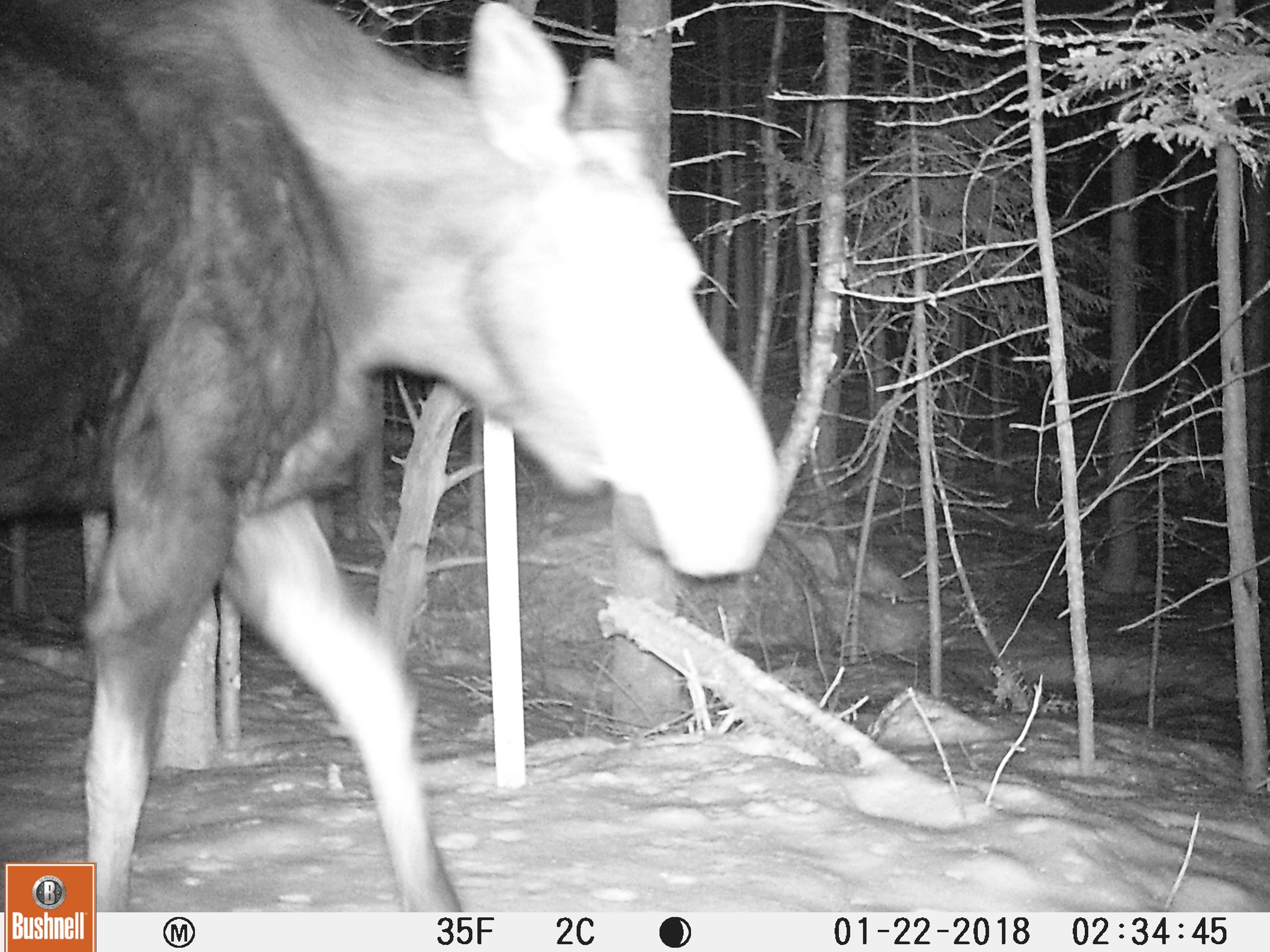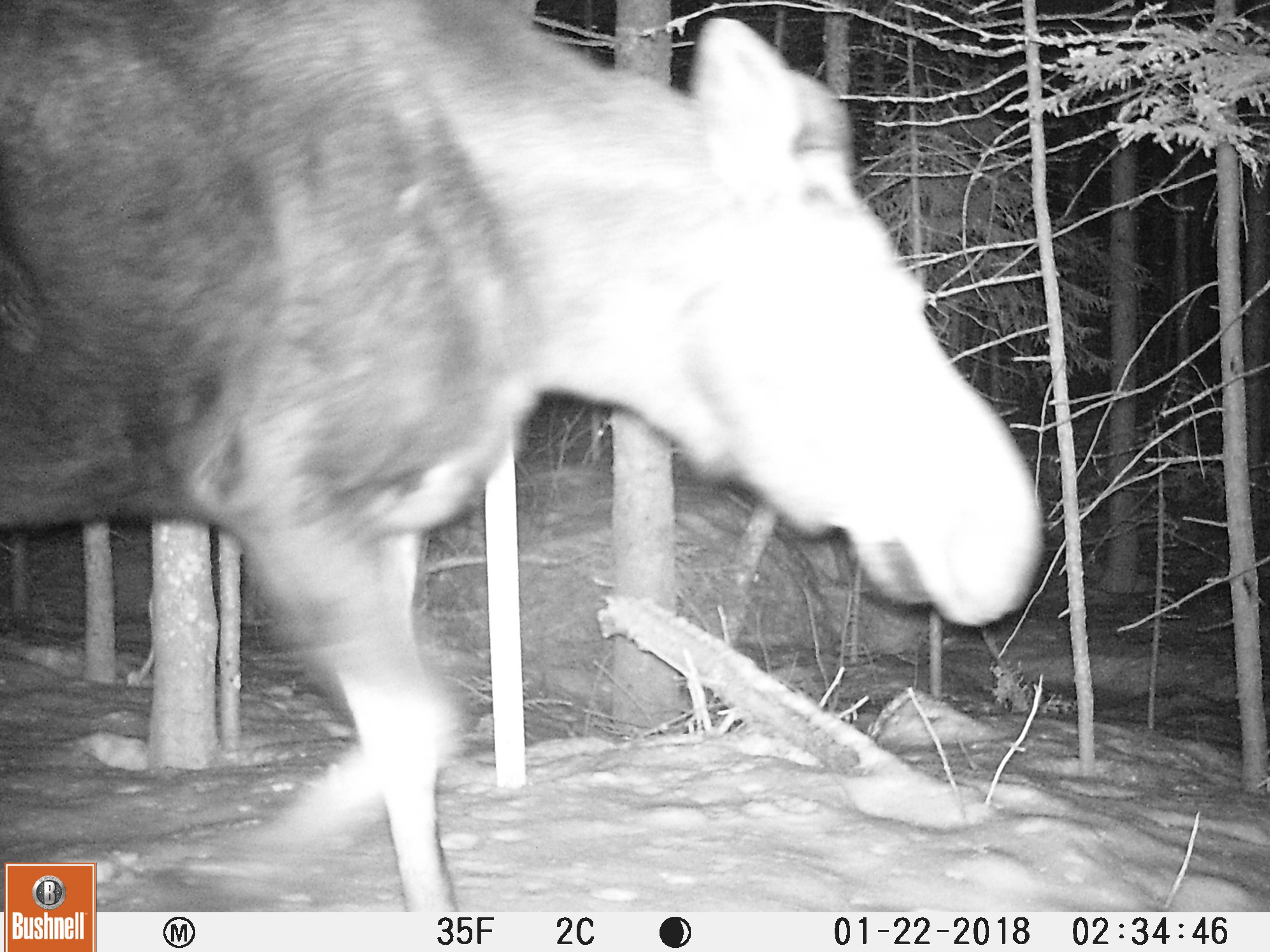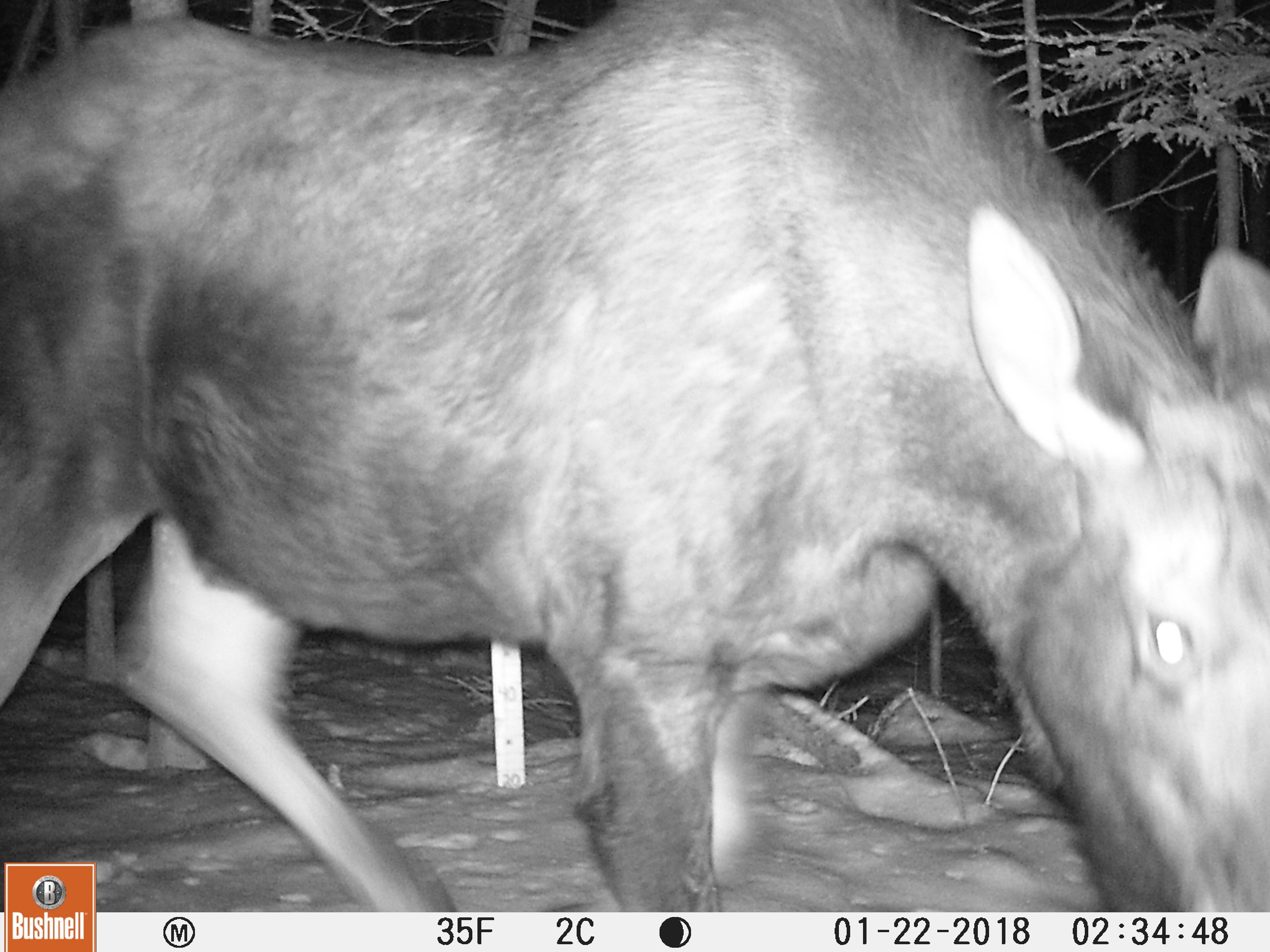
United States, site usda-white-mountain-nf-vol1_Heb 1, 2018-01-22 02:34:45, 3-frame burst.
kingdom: Animalia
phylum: Chordata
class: Mammalia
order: Artiodactyla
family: Cervidae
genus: Alces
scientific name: Alces alces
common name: moose